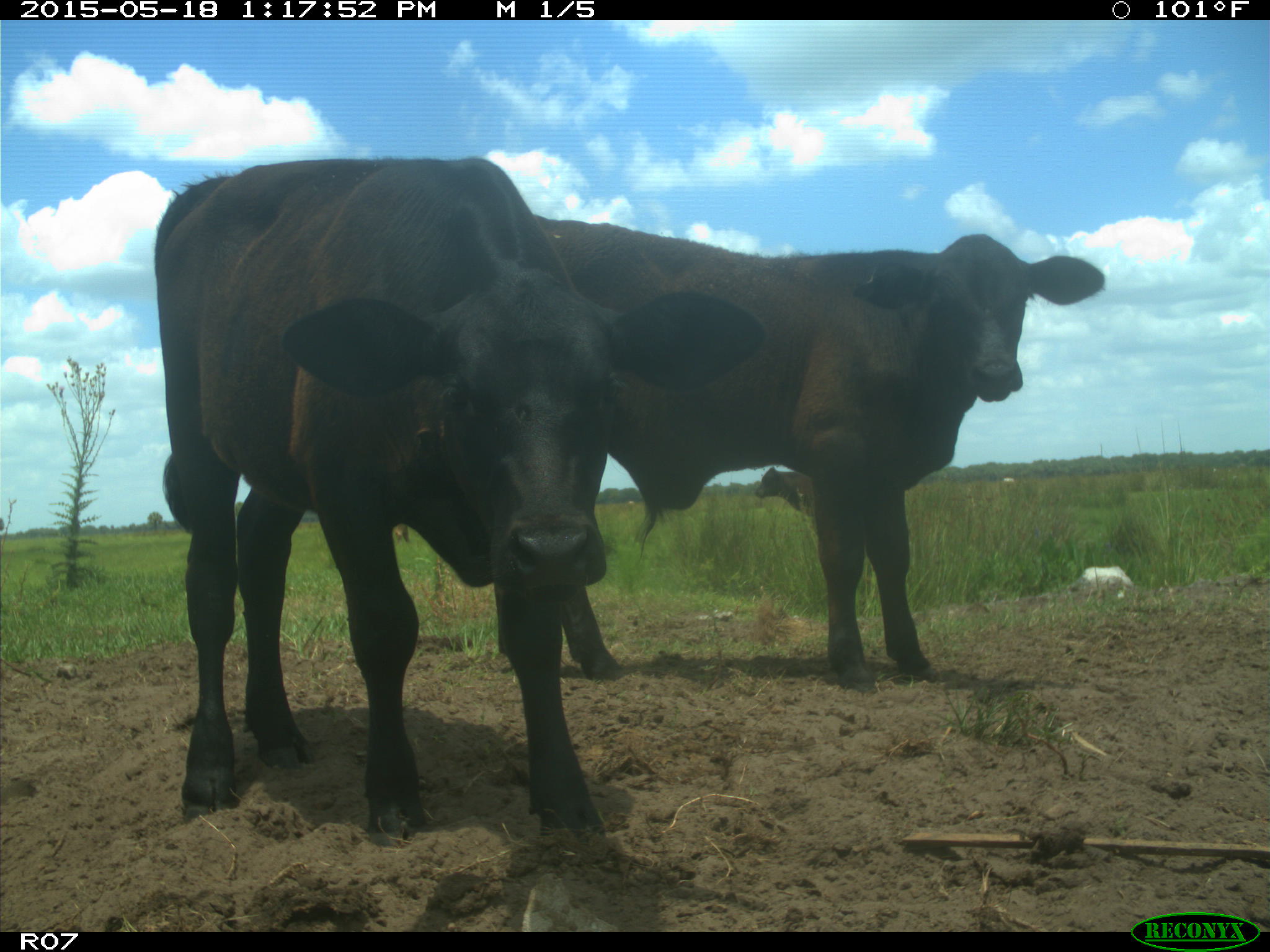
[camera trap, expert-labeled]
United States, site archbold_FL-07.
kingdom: Animalia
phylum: Chordata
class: Mammalia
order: Artiodactyla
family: Bovidae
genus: Bos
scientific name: Bos taurus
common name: domestic cow